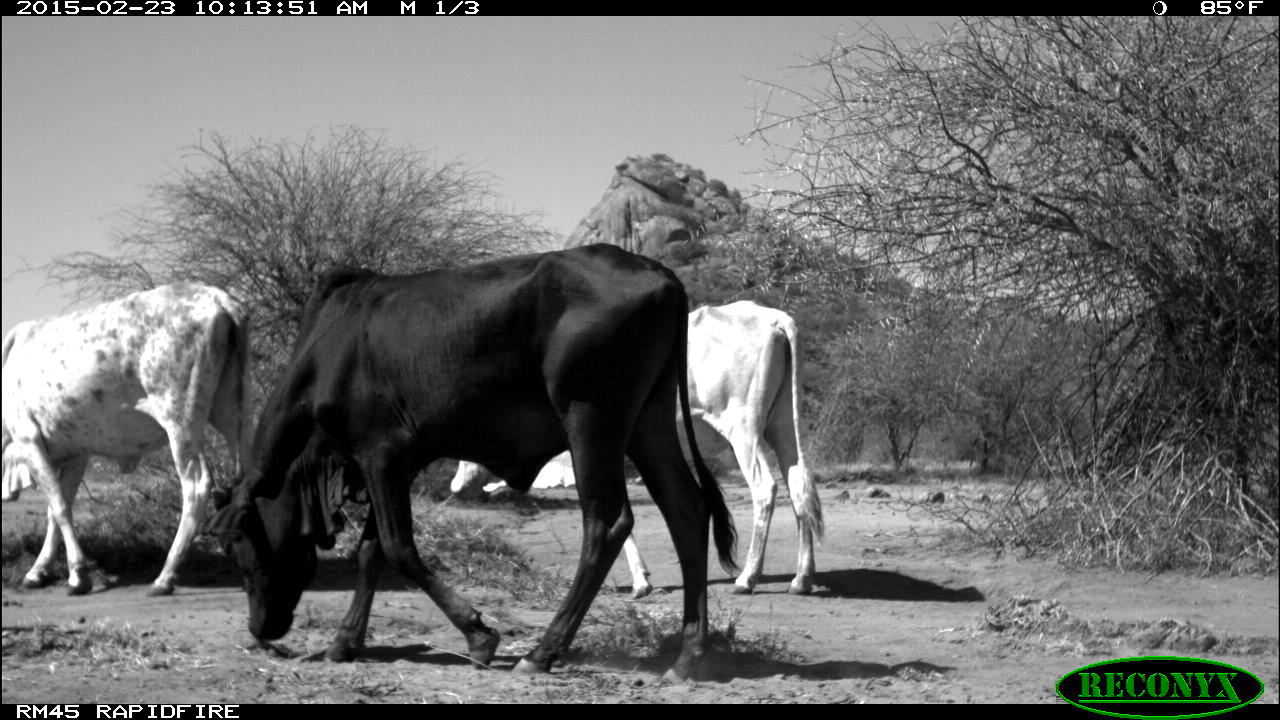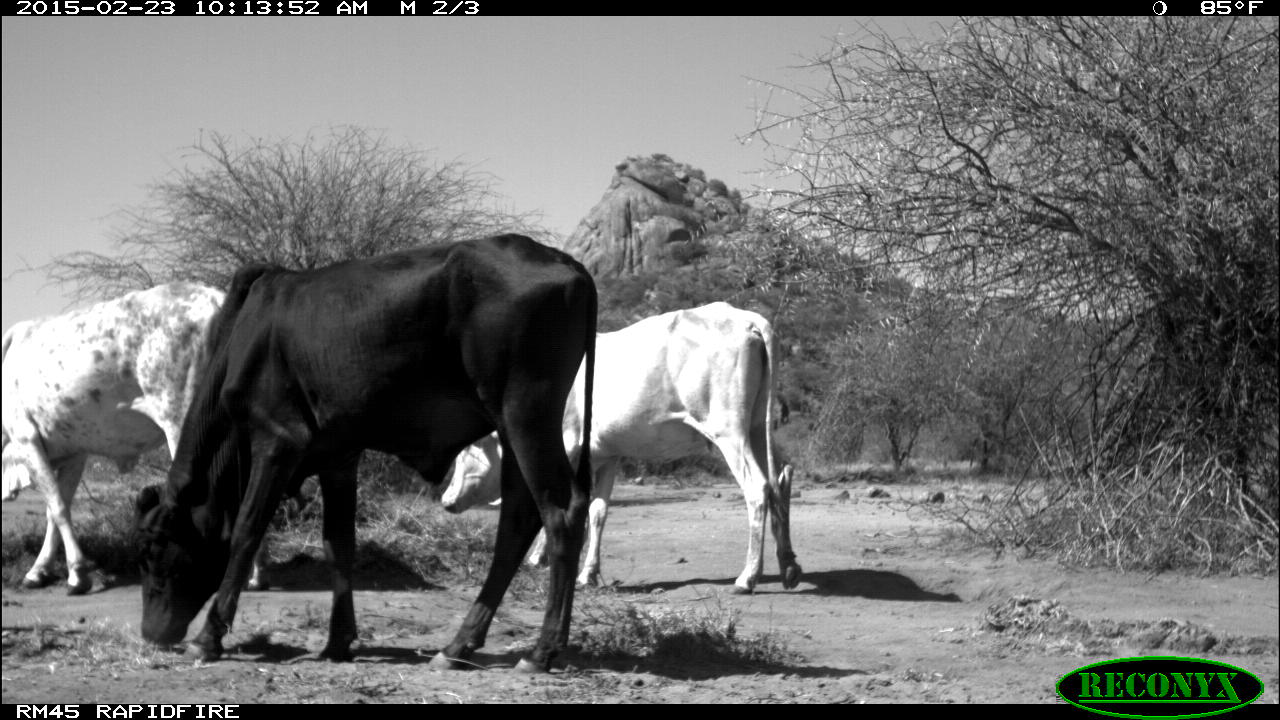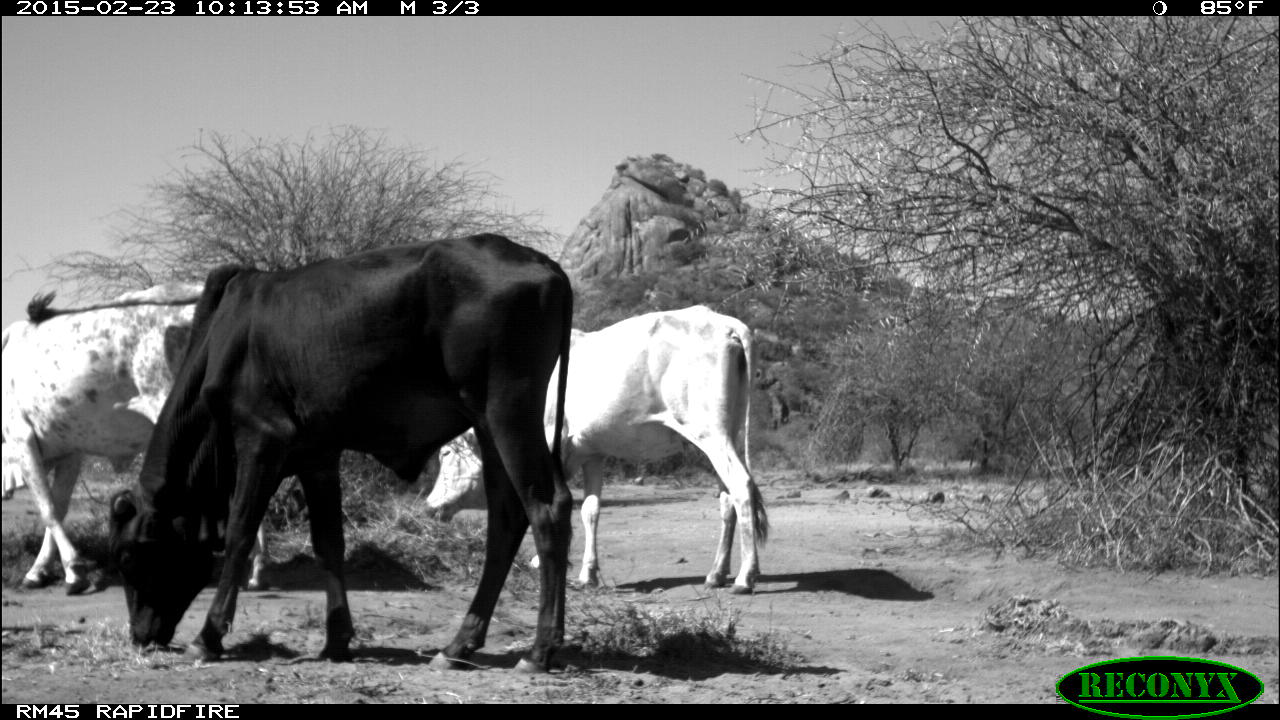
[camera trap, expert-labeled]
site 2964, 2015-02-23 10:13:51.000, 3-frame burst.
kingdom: Animalia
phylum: Chordata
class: Mammalia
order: Artiodactyla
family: Bovidae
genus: Bos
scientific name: Bos taurus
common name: domestic cattle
Bos taurus (domestic cattle), count 17.